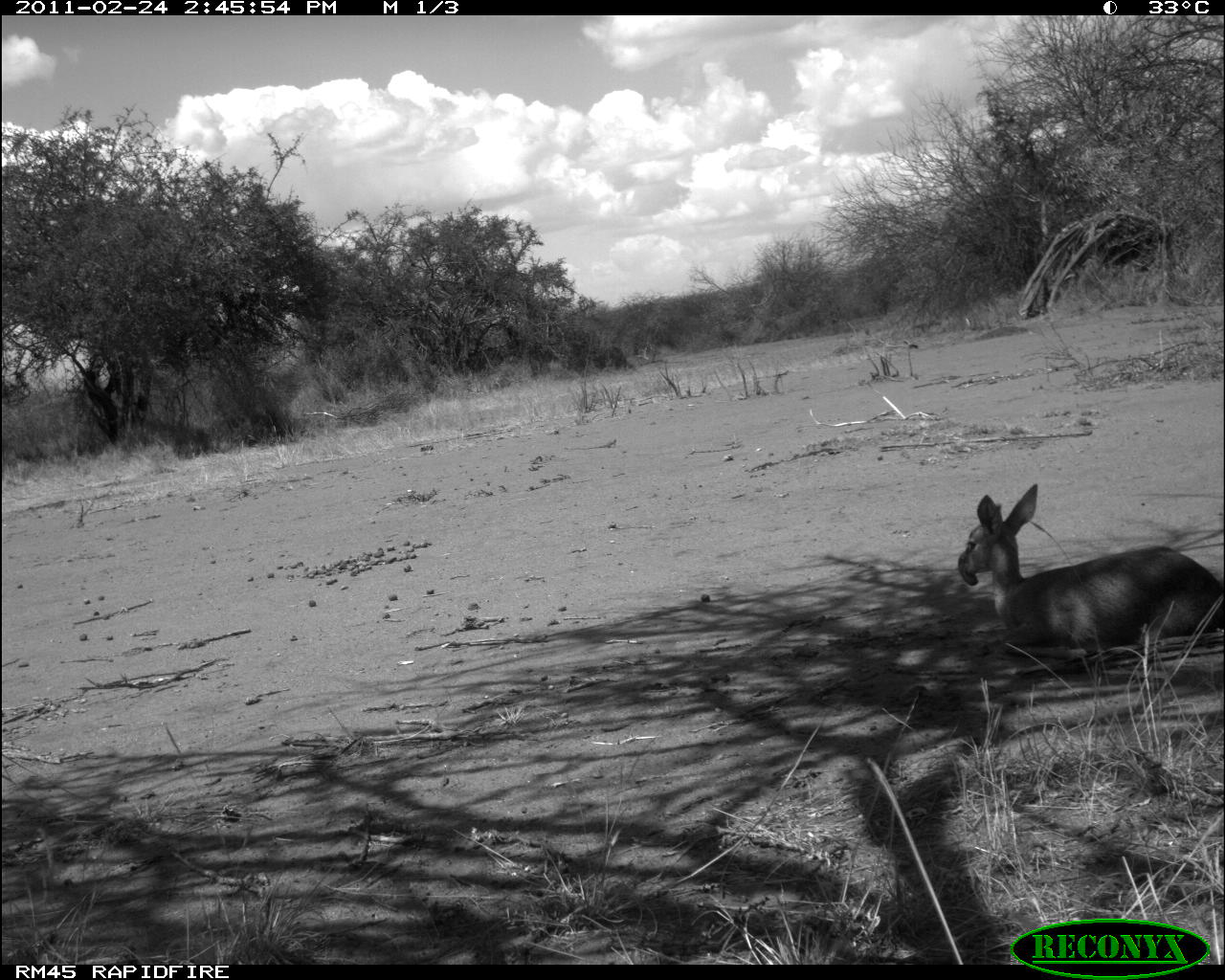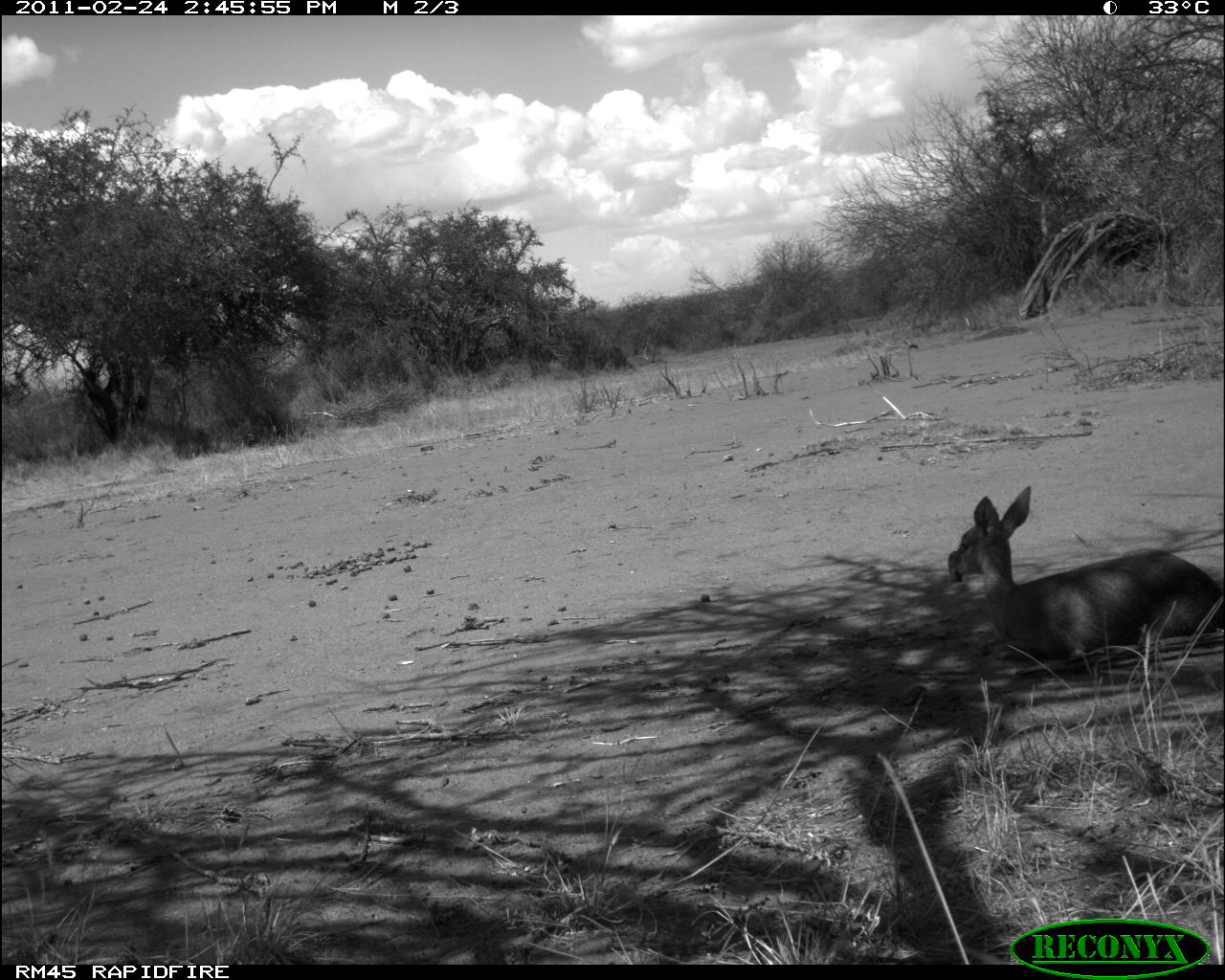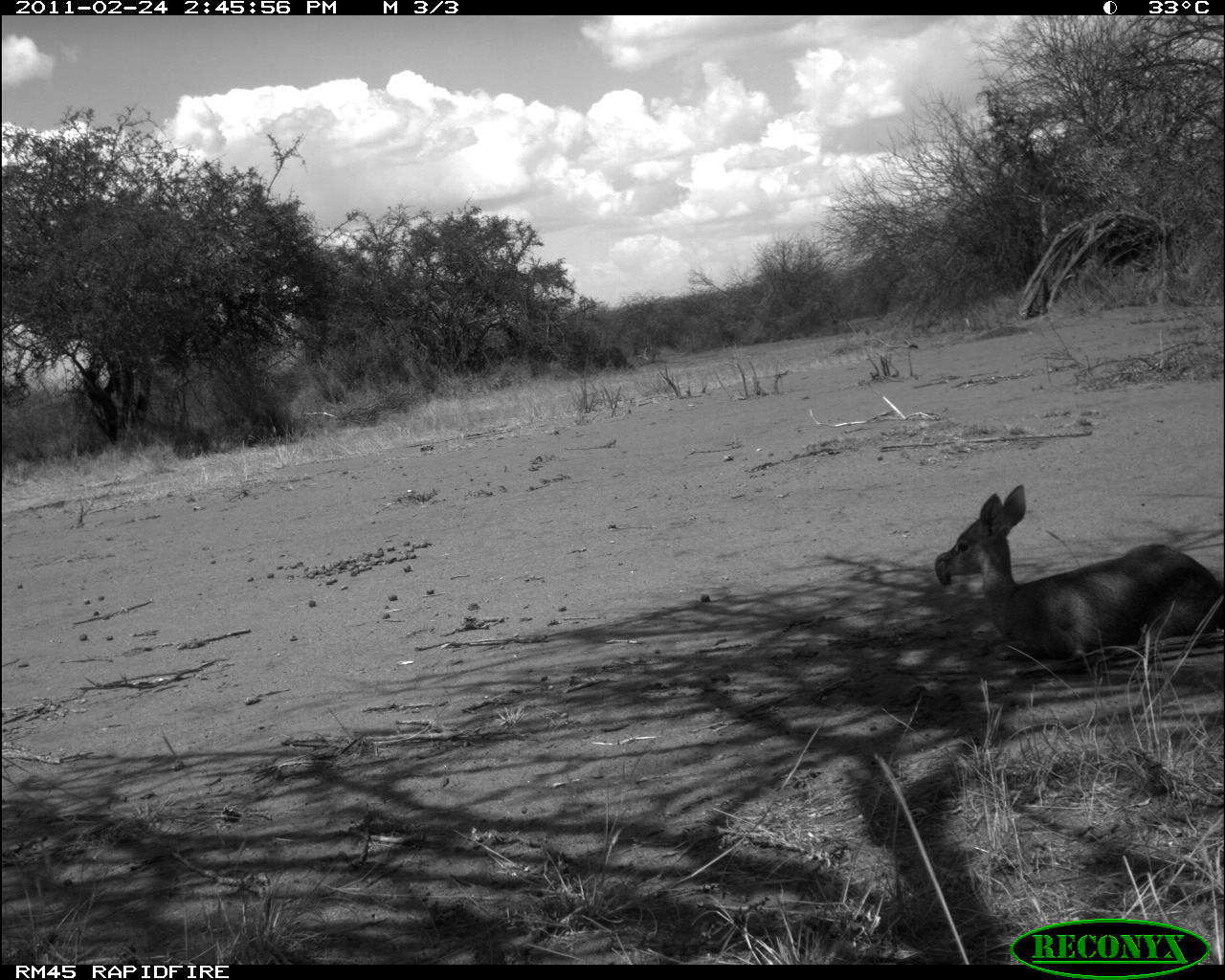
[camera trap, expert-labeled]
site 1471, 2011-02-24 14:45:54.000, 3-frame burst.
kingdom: Animalia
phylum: Chordata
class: Mammalia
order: Artiodactyla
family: Bovidae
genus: Madoqua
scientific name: Madoqua guentheri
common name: günther's dik-dik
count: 1